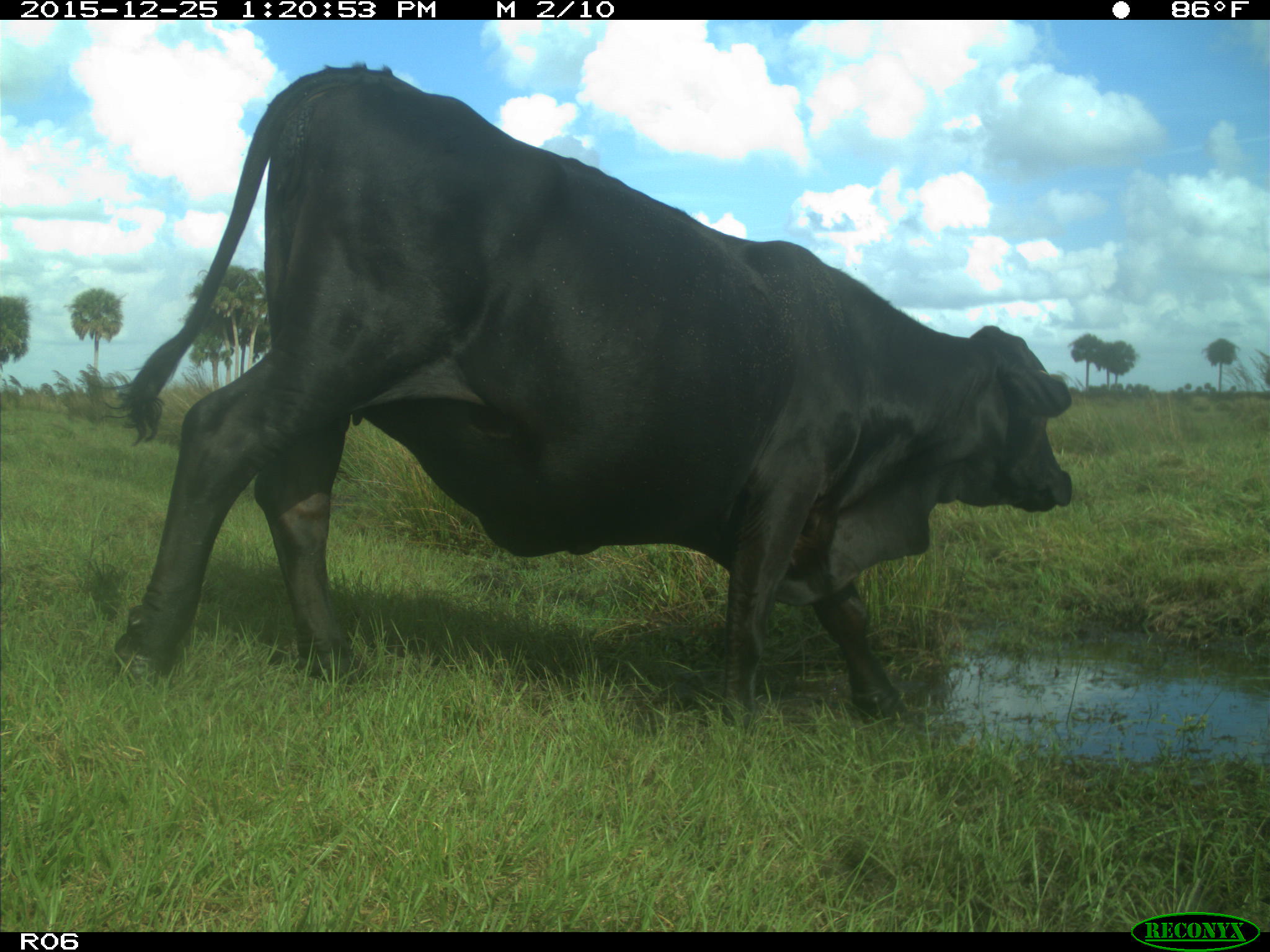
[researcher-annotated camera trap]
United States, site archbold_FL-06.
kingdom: Animalia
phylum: Chordata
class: Mammalia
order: Artiodactyla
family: Bovidae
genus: Bos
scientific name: Bos taurus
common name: domestic cow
Bos taurus (domestic cow).